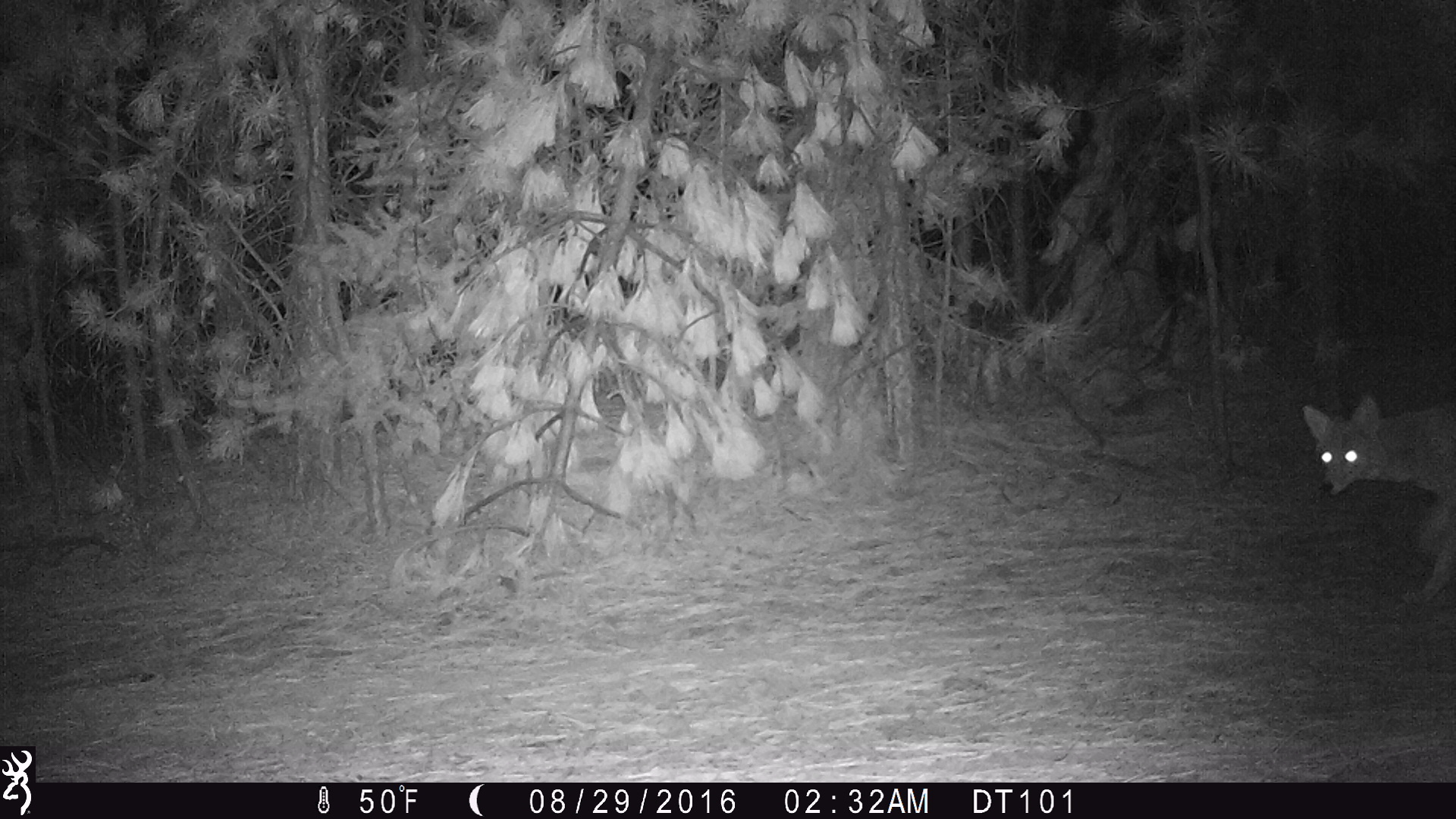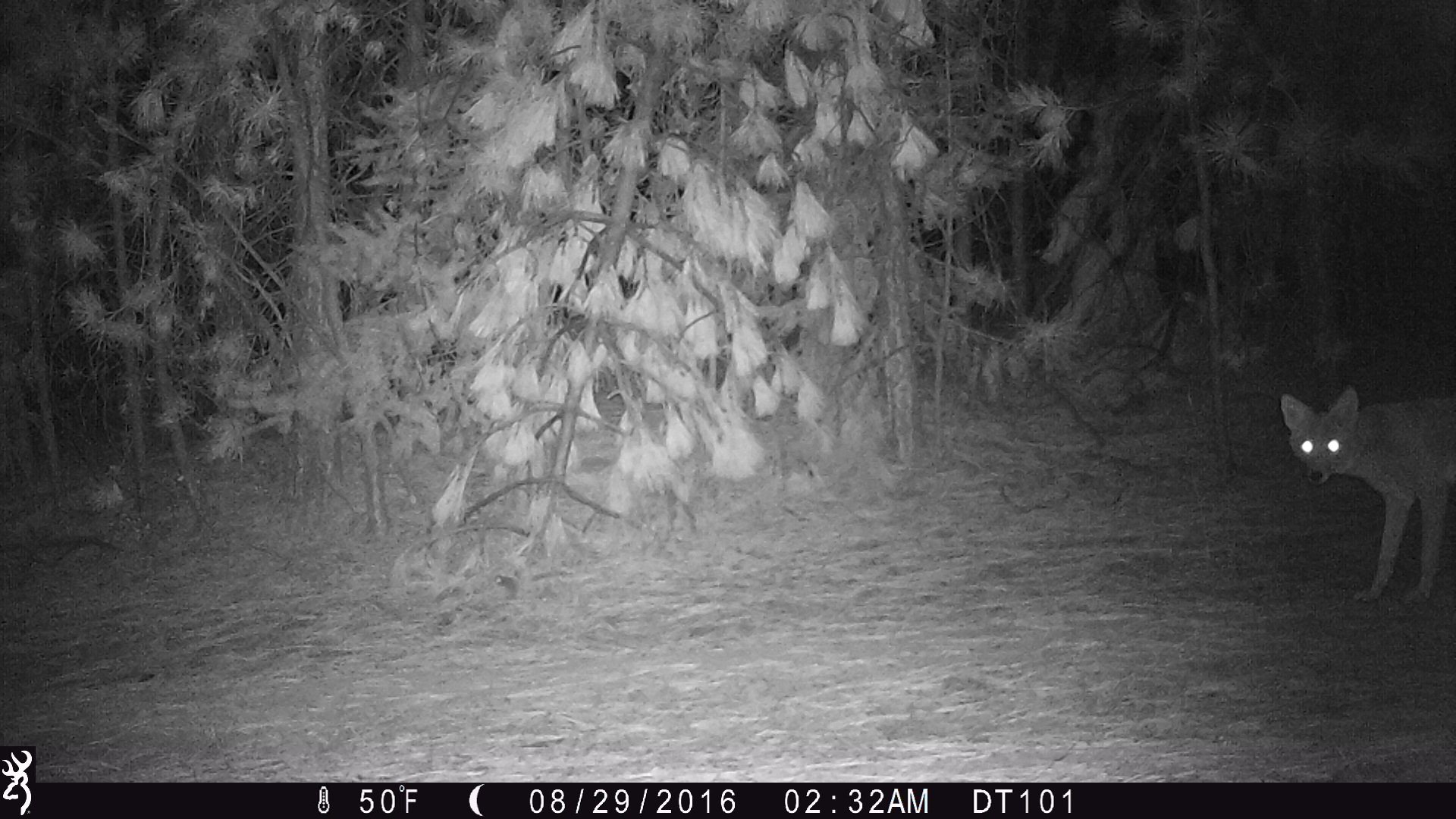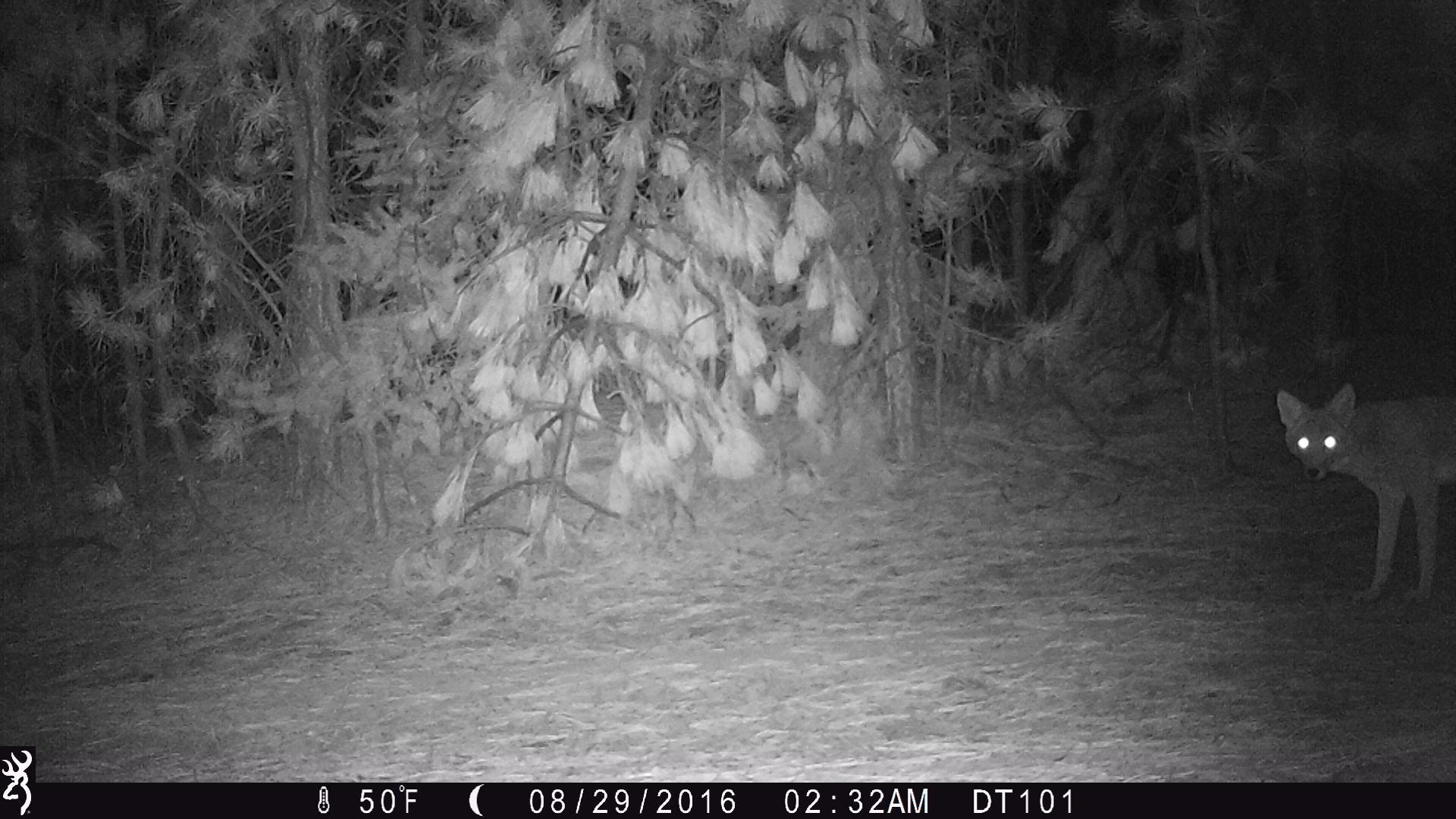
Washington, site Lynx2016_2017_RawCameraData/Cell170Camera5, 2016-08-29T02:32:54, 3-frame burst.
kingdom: Animalia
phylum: Chordata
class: Mammalia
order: Carnivora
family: Canidae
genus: Canis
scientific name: Canis latrans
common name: coyote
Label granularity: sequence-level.